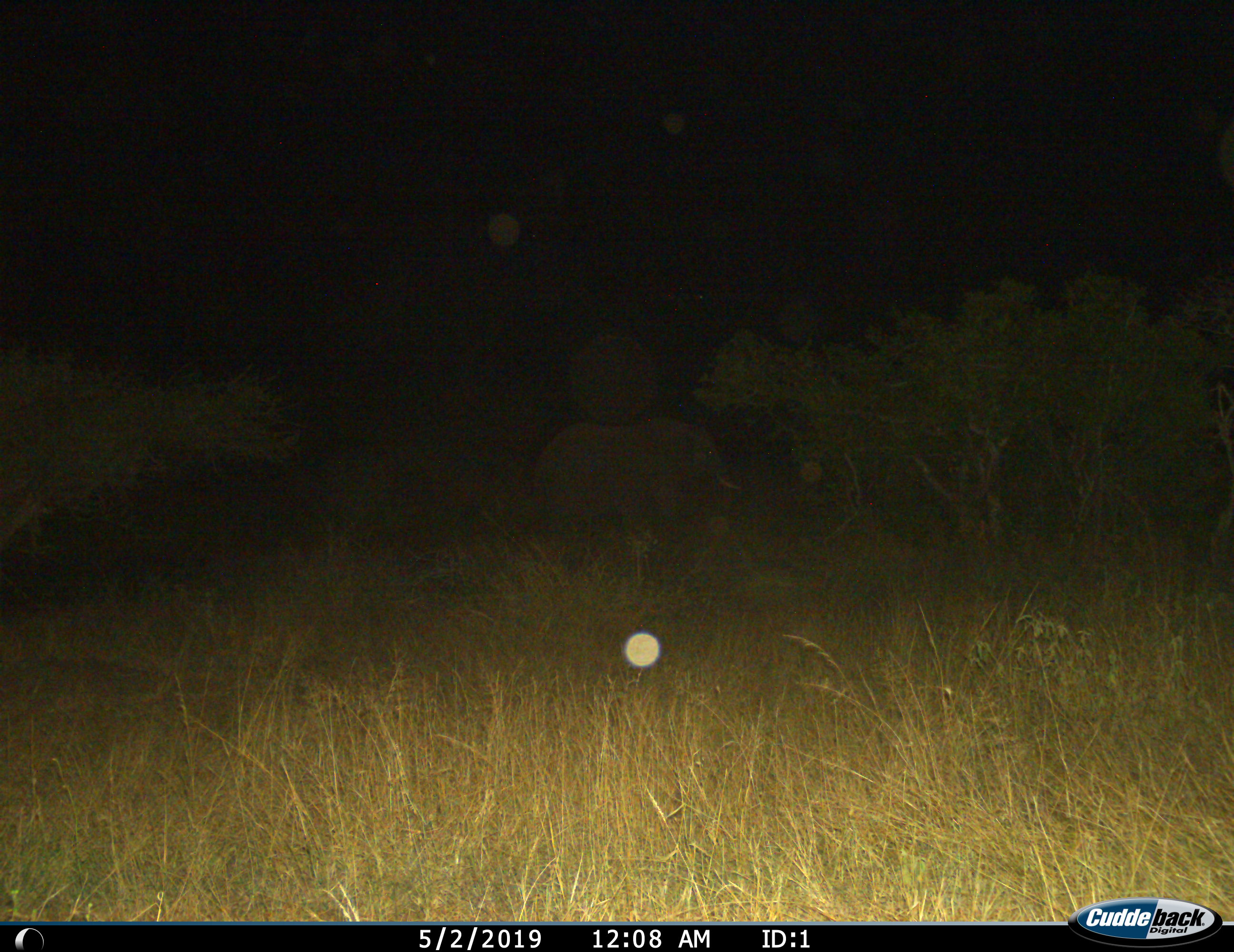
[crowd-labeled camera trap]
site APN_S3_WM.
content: unidentified animal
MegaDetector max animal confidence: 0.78